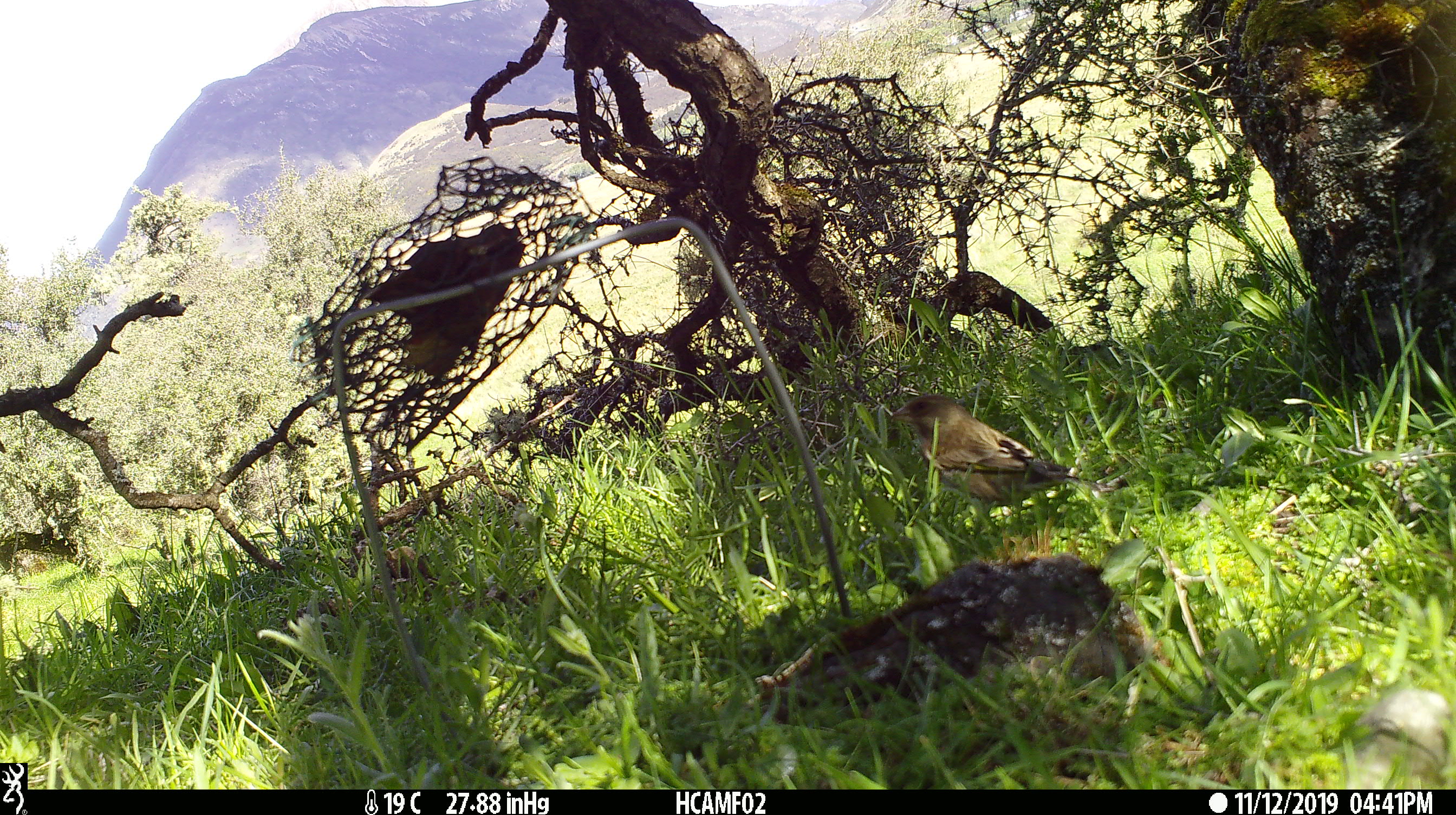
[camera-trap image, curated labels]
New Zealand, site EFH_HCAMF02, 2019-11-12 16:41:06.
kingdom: Animalia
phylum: Chordata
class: Aves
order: Passeriformes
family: Fringillidae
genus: Acanthis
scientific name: Acanthis flammea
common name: common redpoll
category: redpoll